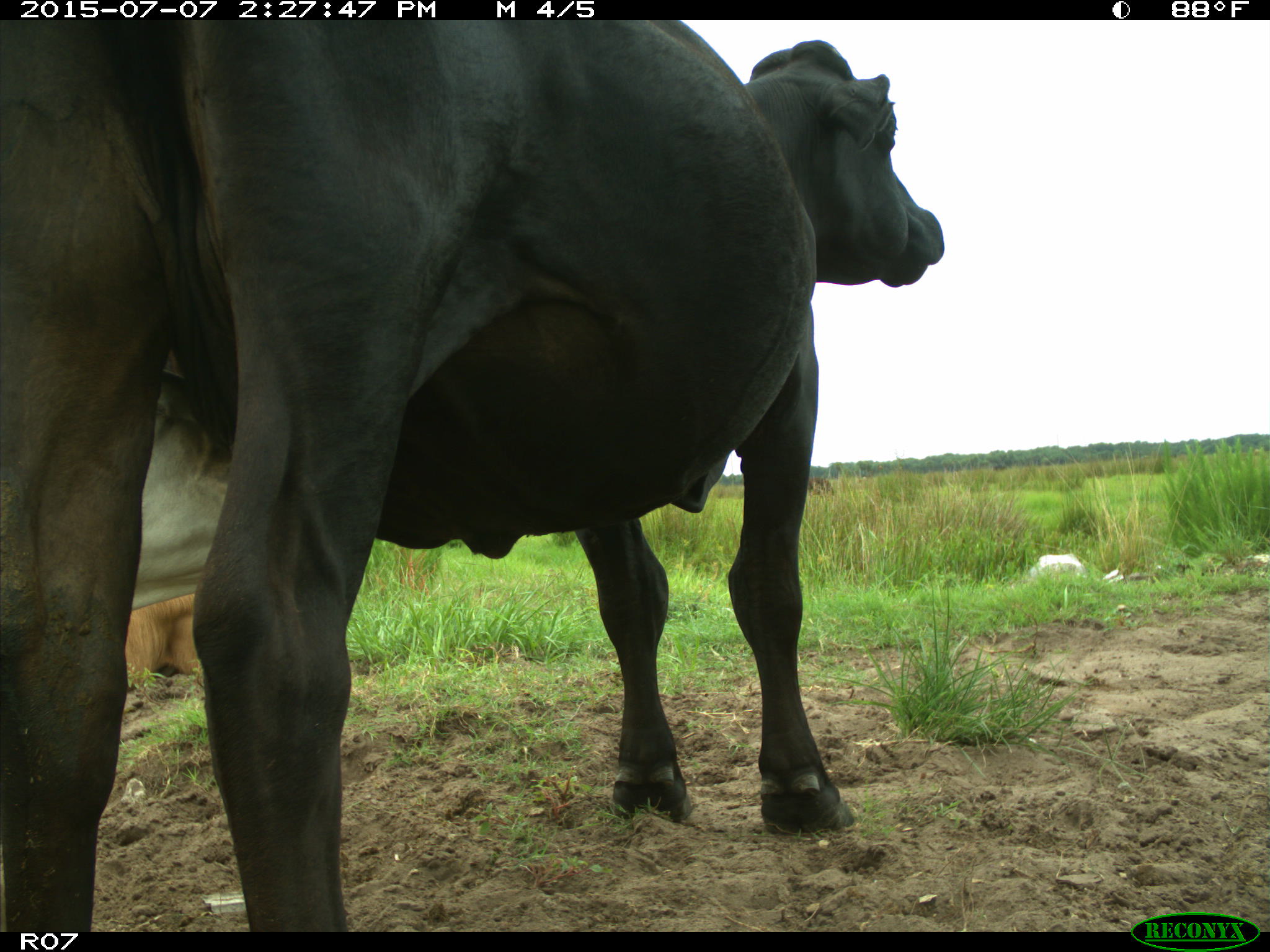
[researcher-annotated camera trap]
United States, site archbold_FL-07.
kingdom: Animalia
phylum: Chordata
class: Mammalia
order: Artiodactyla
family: Bovidae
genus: Bos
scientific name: Bos taurus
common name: domestic cow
Bos taurus (domestic cow).